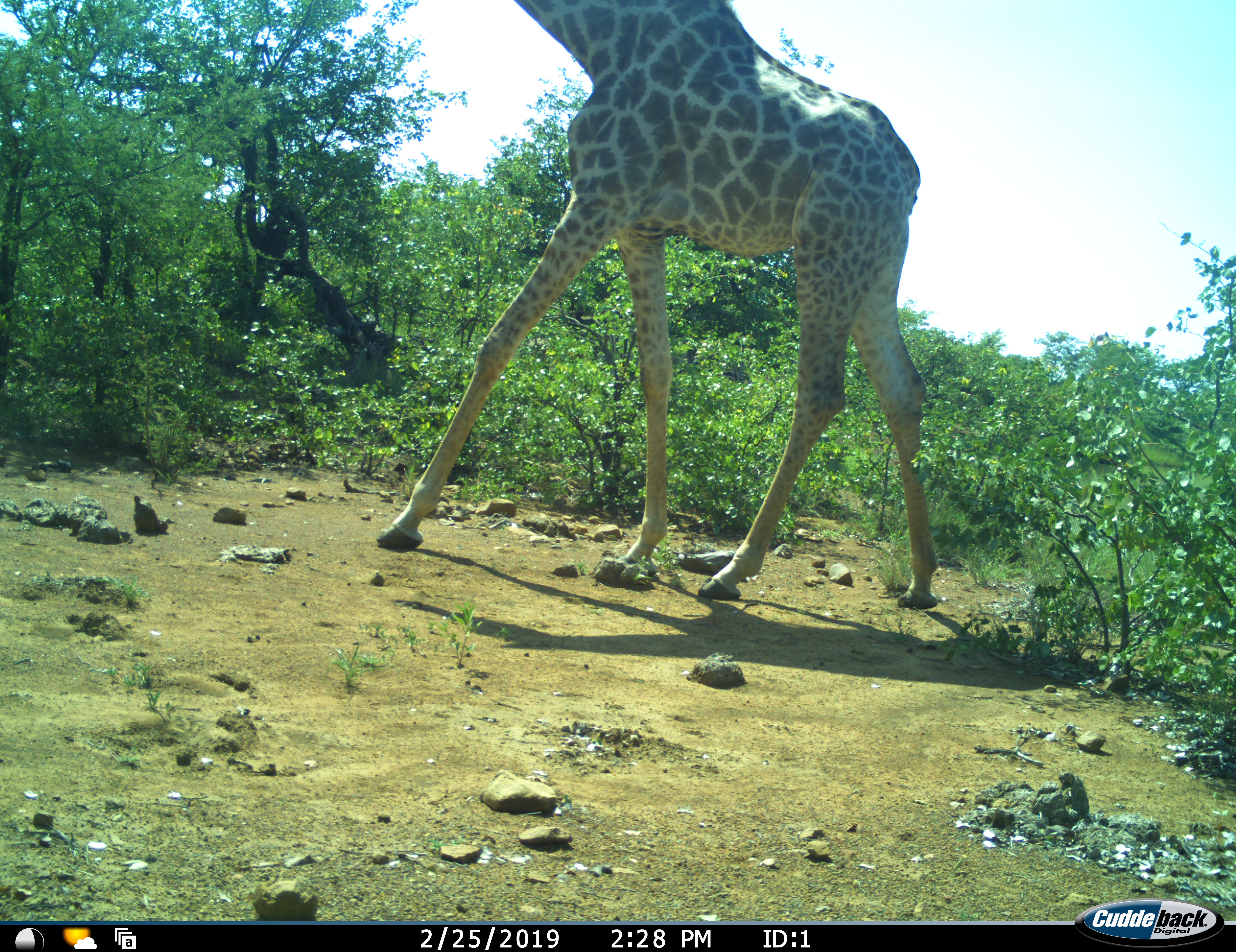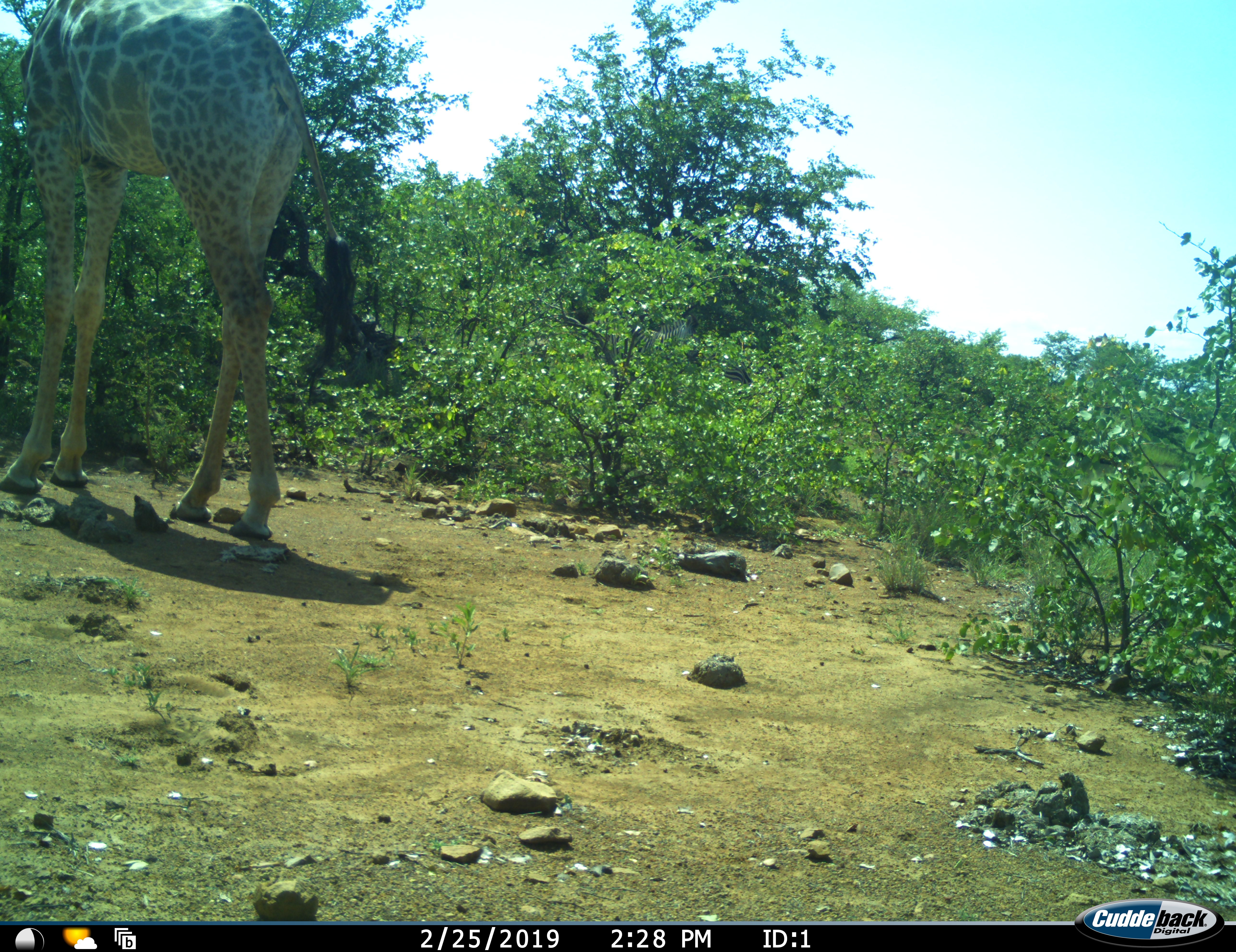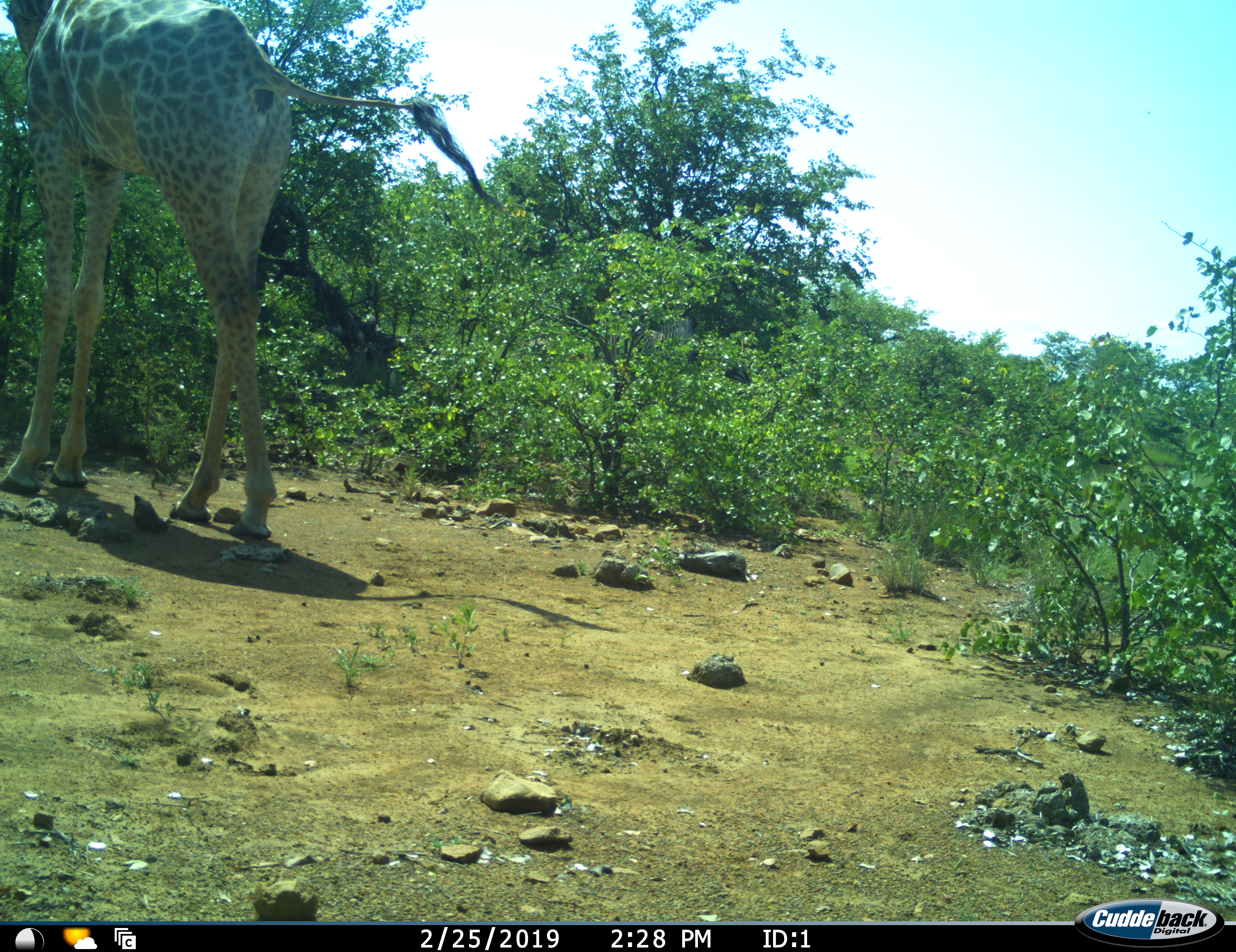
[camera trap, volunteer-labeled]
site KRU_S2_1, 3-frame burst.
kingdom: Animalia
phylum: Chordata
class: Mammalia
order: Artiodactyla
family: Giraffidae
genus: Giraffa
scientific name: Giraffa camelopardalis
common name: giraffe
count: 1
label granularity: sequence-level